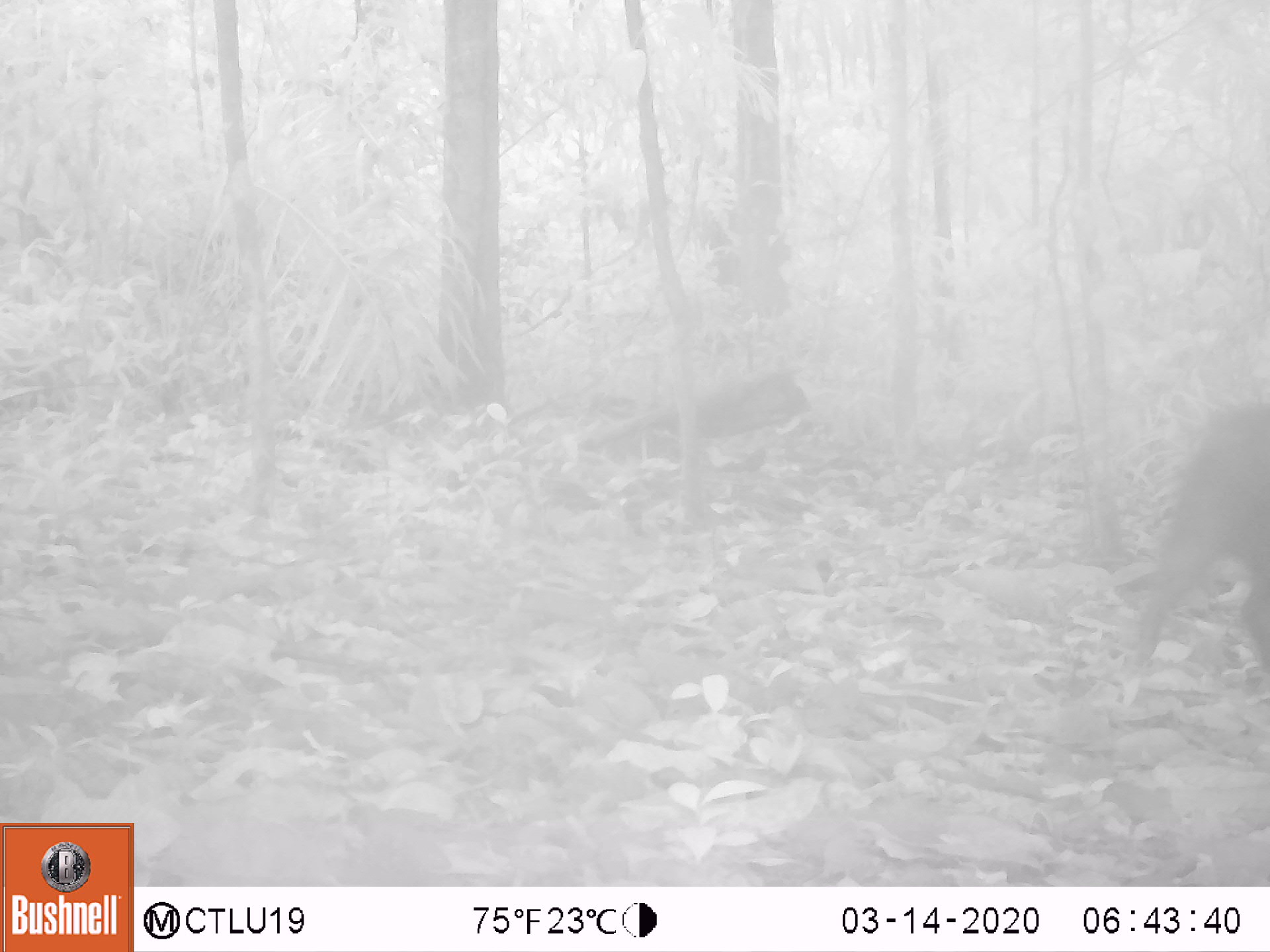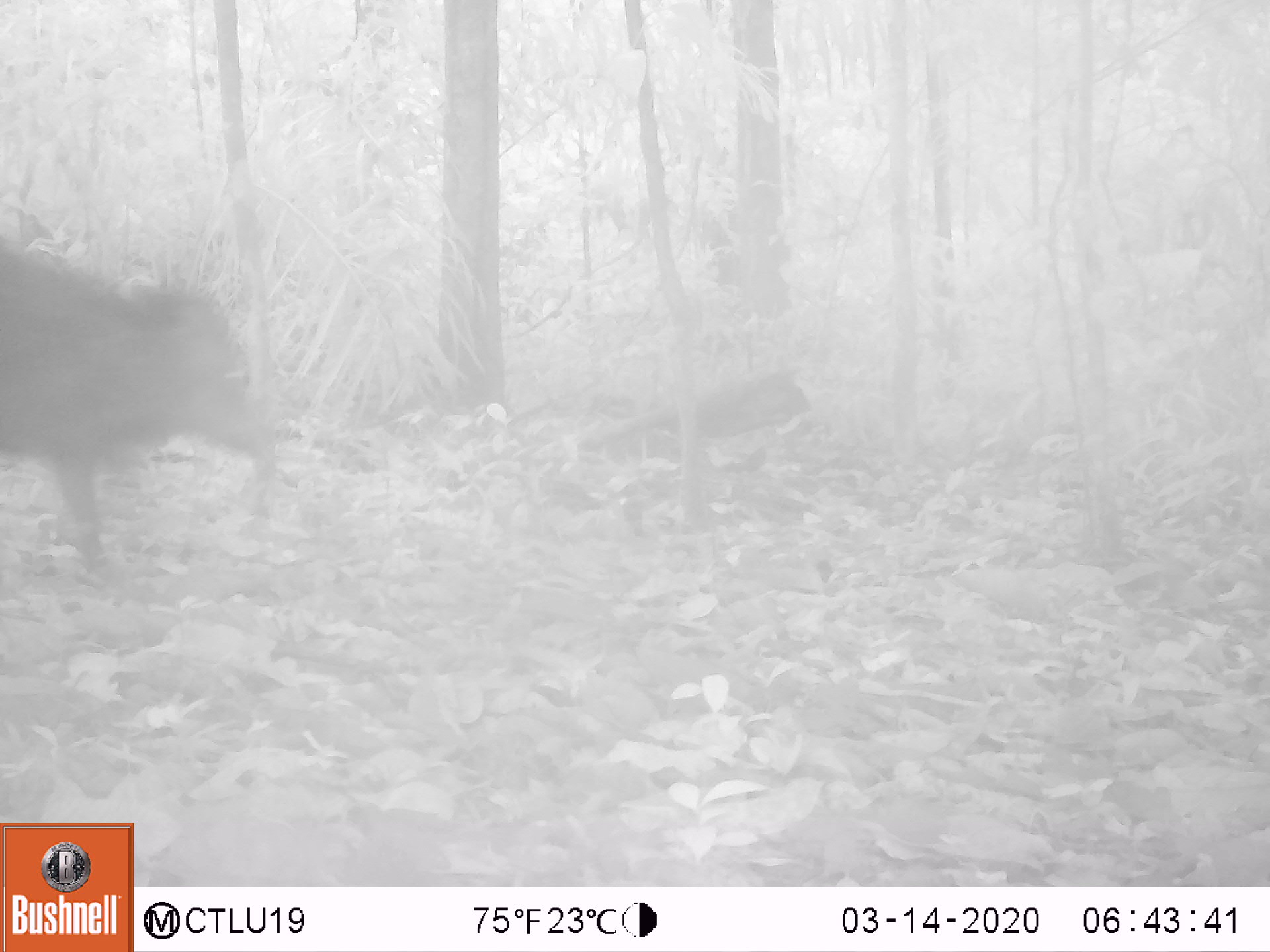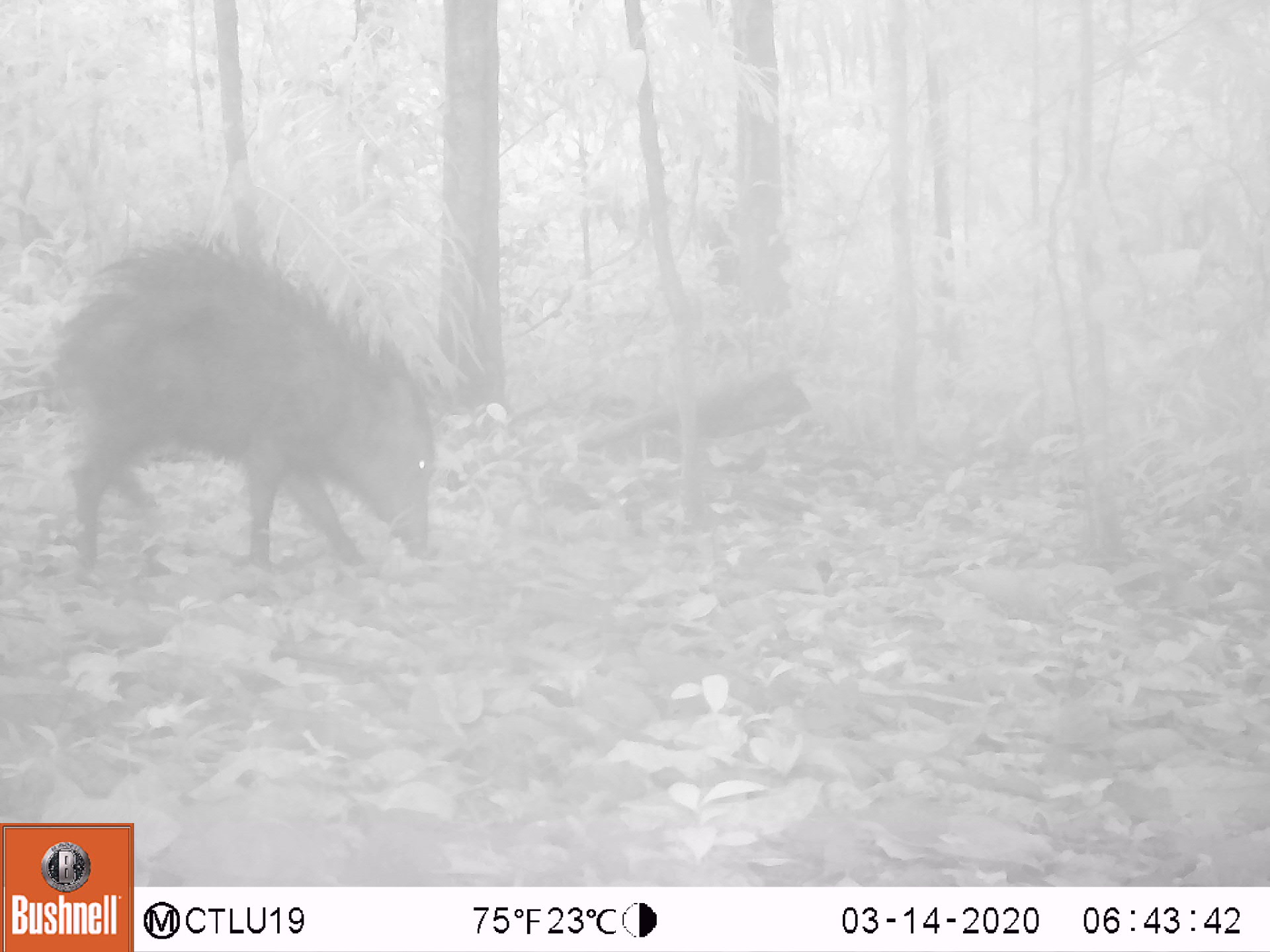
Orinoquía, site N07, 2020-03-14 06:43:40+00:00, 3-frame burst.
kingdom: Animalia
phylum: Chordata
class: Mammalia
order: Artiodactyla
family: Tayassuidae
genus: Pecari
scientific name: Pecari tajacu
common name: collared peccary